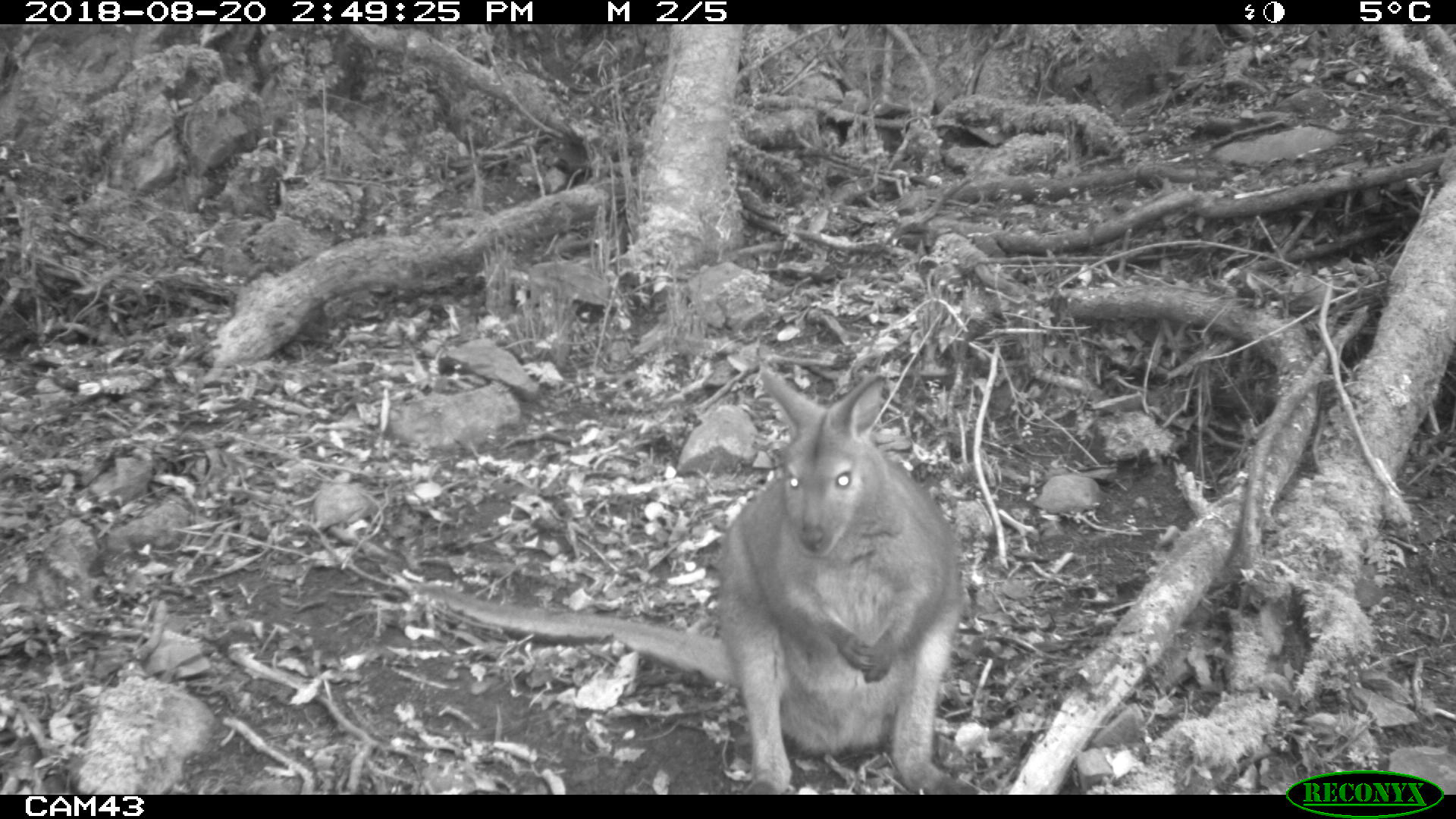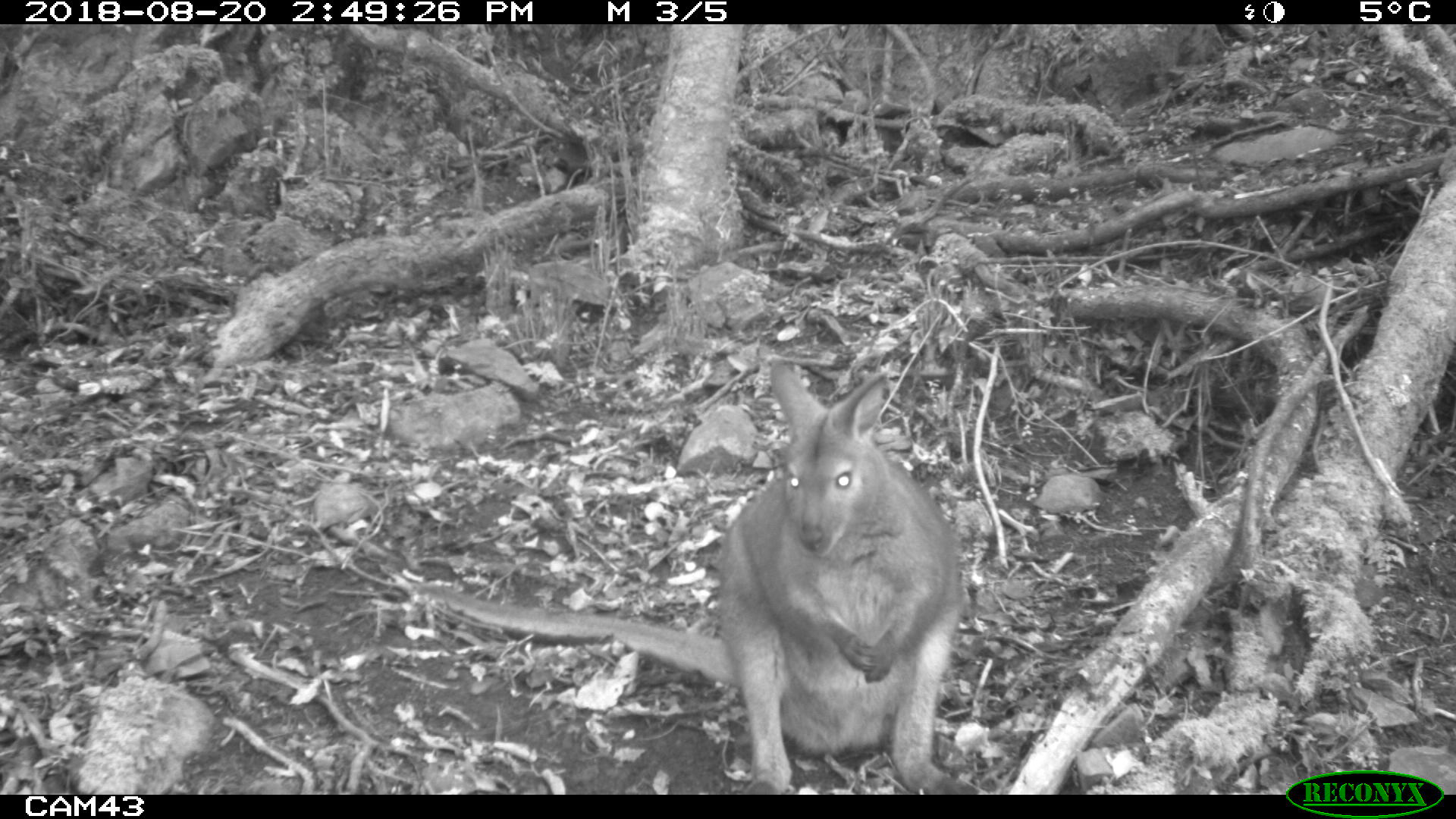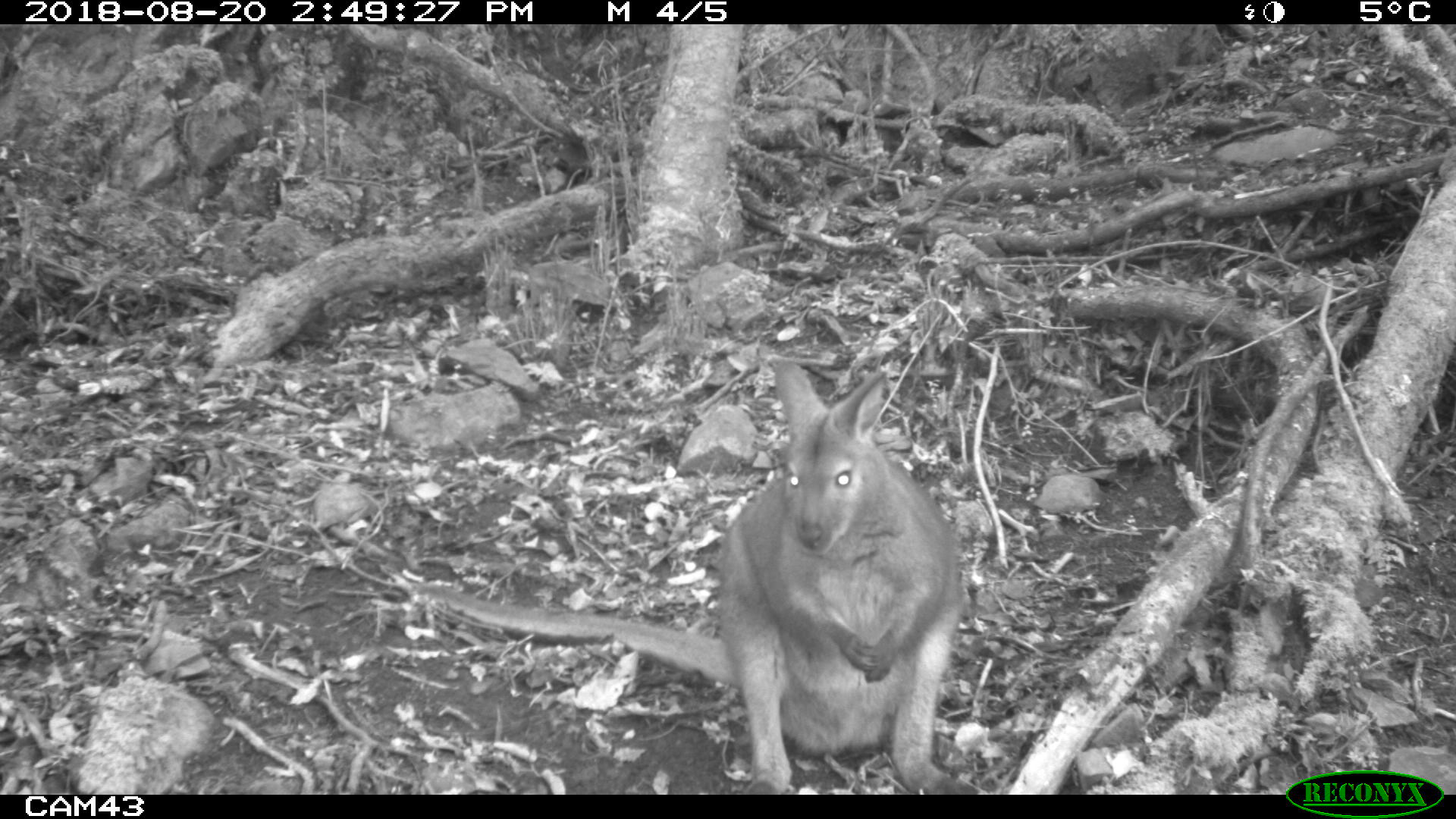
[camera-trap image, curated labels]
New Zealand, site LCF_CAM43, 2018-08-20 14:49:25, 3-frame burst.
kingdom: Animalia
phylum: Chordata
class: Mammalia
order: Diprotodontia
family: Macropodidae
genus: Notamacropus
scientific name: Notamacropus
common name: wallaby